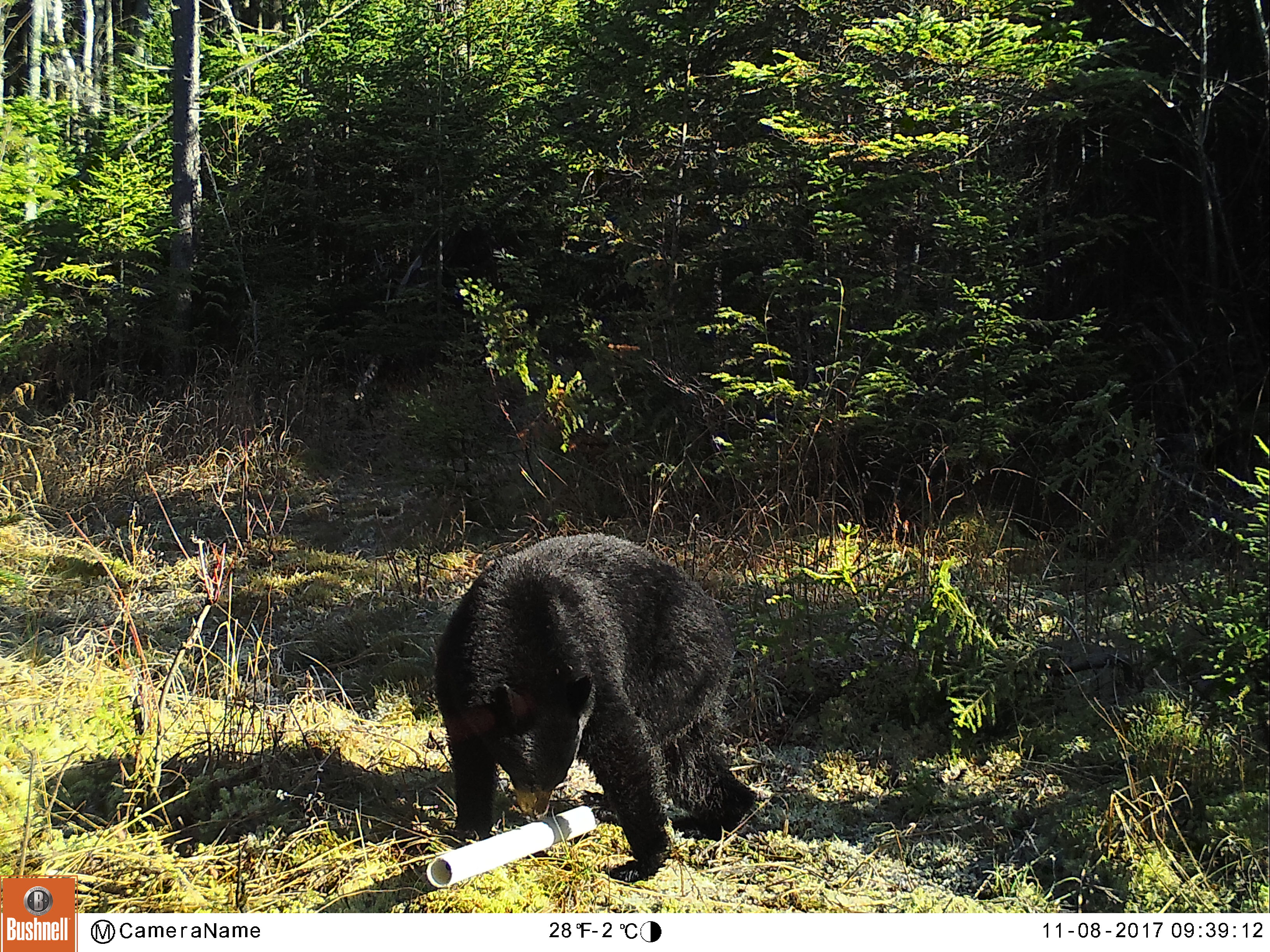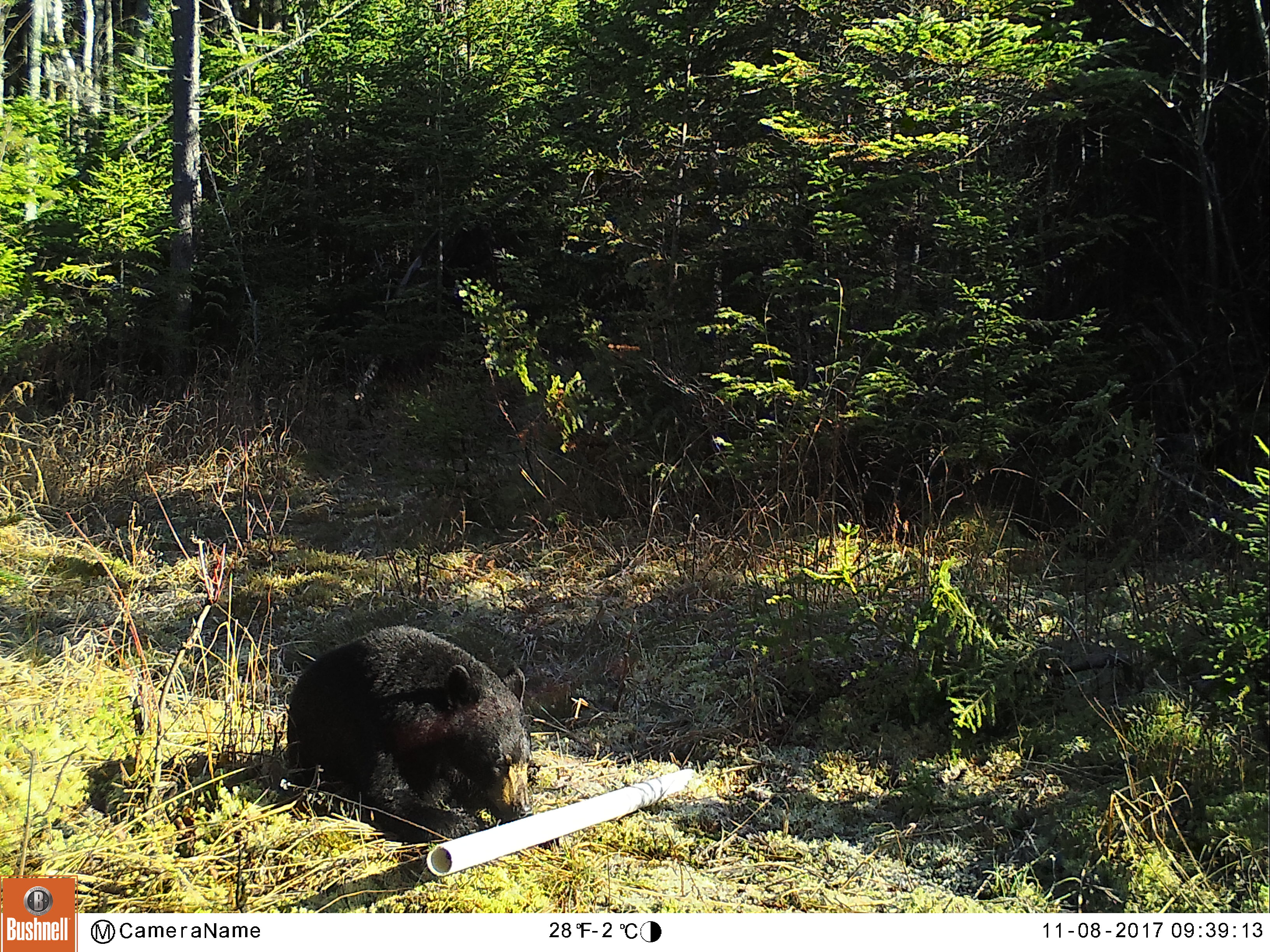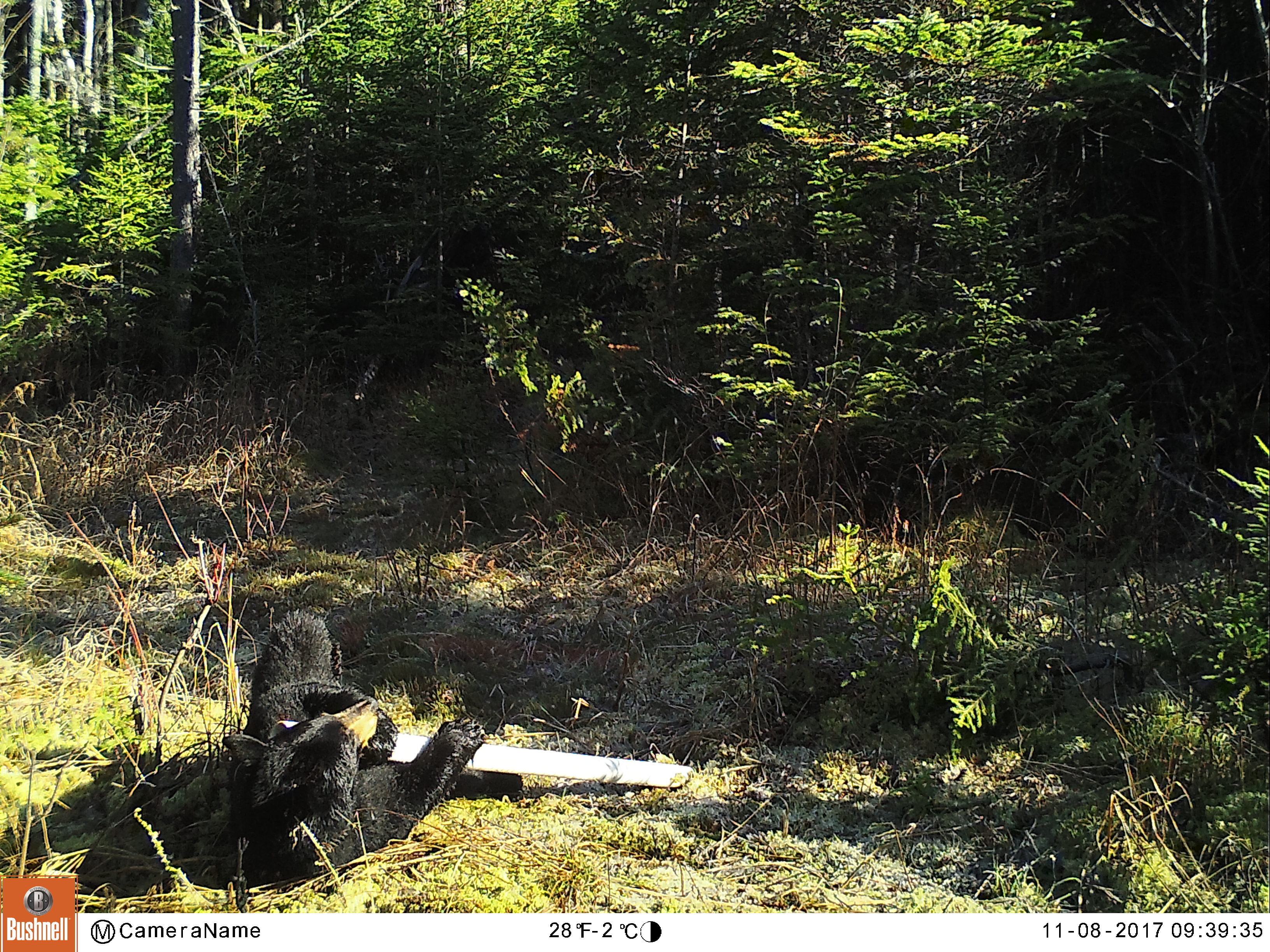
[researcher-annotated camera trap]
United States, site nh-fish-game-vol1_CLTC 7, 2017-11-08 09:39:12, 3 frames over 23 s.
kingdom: Animalia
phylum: Chordata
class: Mammalia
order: Carnivora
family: Ursidae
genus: Ursus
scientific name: Ursus americanus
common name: black bear